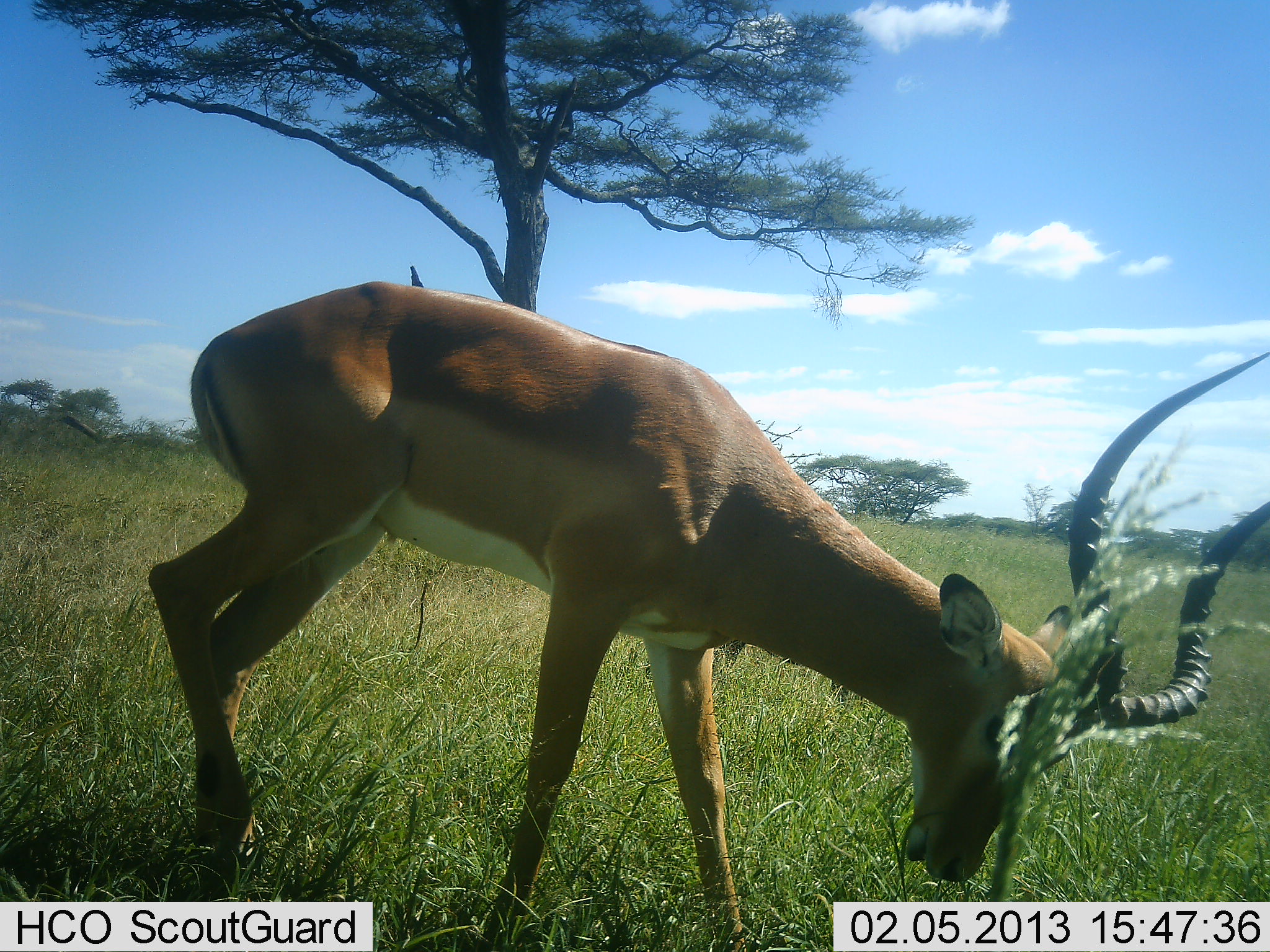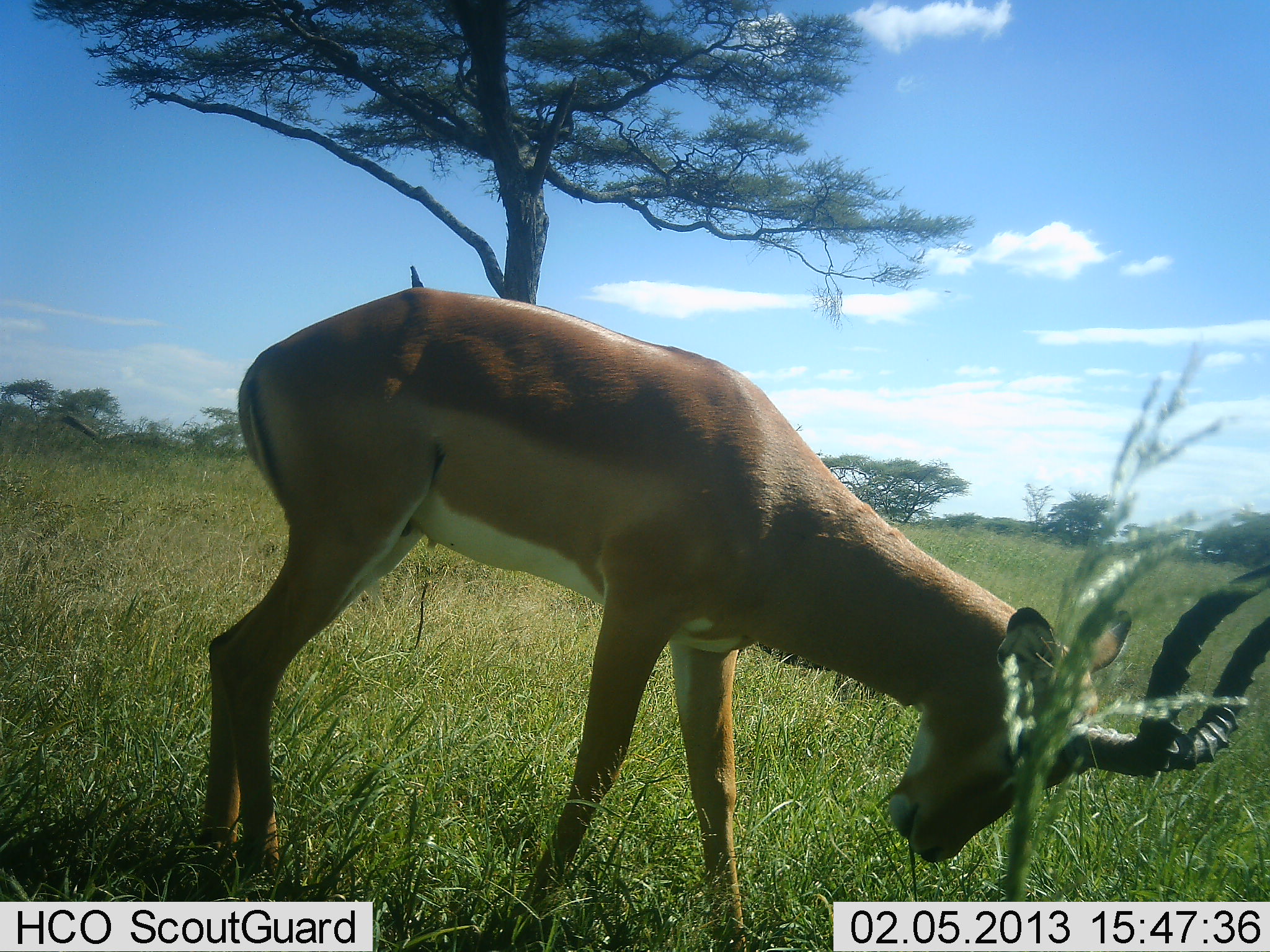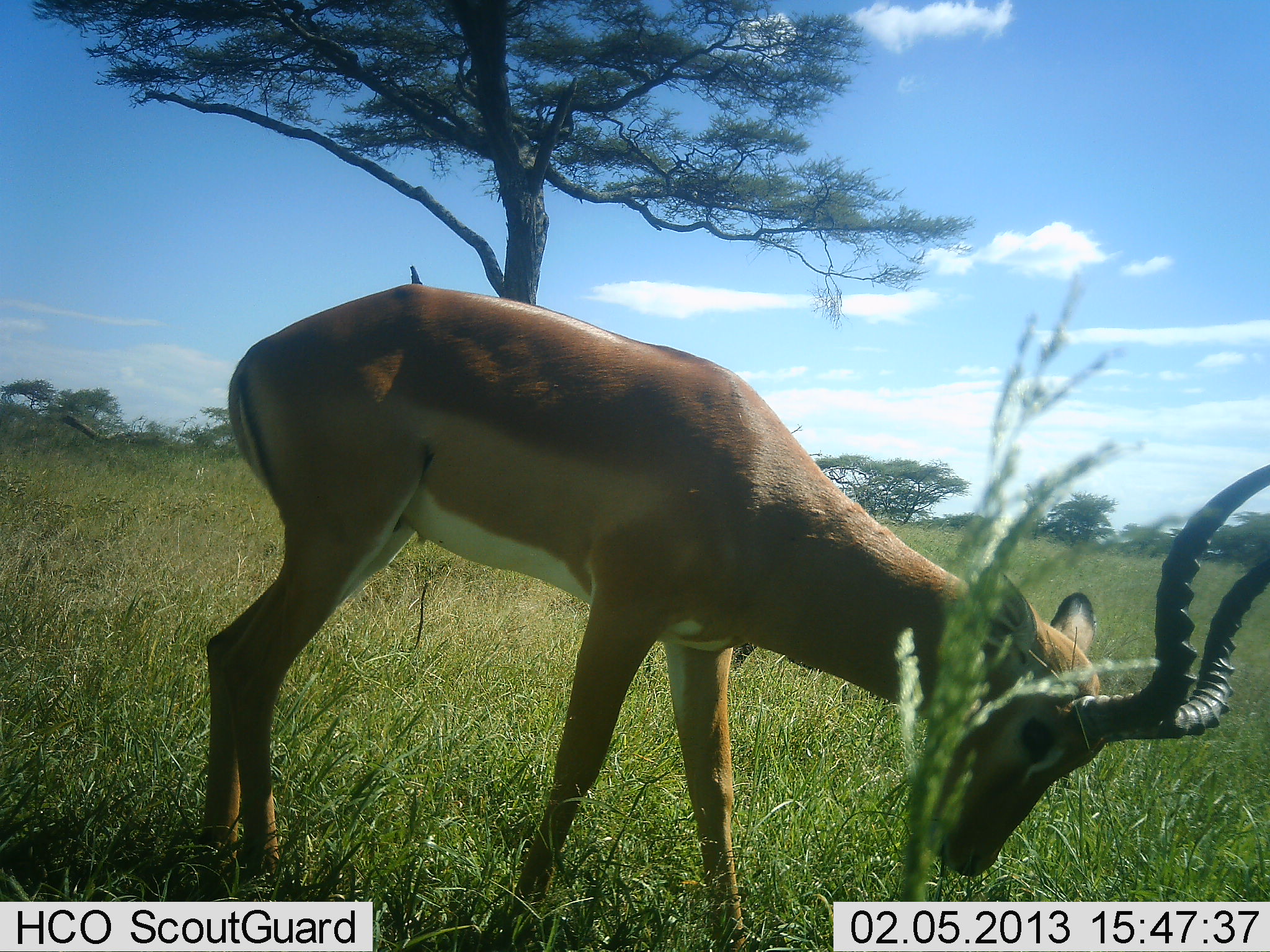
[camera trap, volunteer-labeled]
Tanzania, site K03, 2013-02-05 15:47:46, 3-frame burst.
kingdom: Animalia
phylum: Chordata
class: Mammalia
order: Artiodactyla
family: Bovidae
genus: Aepyceros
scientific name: Aepyceros melampus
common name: impala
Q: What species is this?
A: Impala (Aepyceros melampus).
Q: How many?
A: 1.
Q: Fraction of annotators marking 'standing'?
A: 39%.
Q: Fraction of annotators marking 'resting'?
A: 0%.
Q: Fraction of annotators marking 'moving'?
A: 14%.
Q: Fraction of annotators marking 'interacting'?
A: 3%.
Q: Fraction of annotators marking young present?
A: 0%.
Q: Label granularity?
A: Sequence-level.